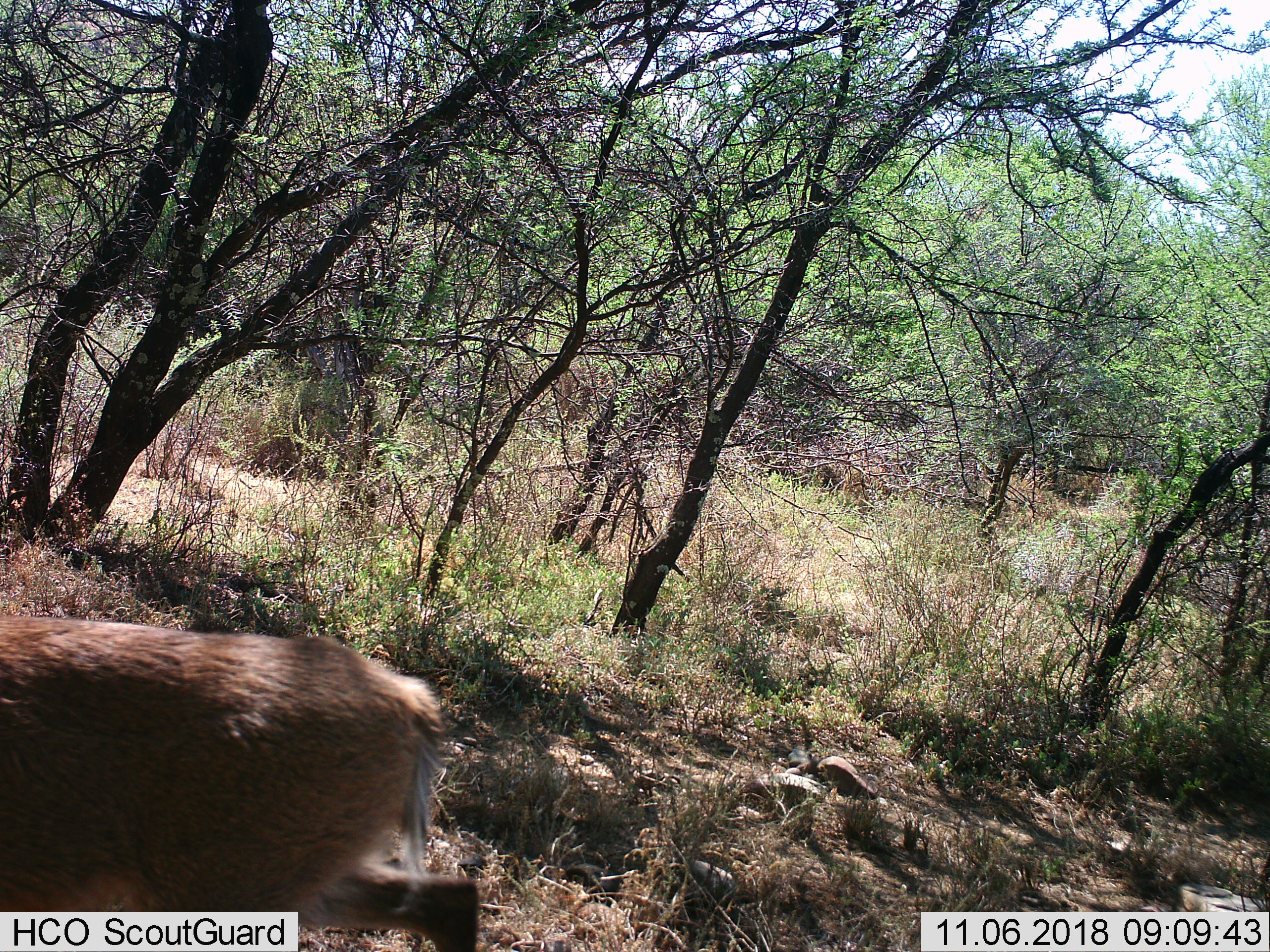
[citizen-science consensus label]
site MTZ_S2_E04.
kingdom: Animalia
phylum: Chordata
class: Mammalia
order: Artiodactyla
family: Bovidae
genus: Sylvicapra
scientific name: Sylvicapra grimmia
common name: common duiker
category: duikercommongrey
Duikercommongrey (common duiker) (Sylvicapra grimmia), count 1. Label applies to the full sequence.